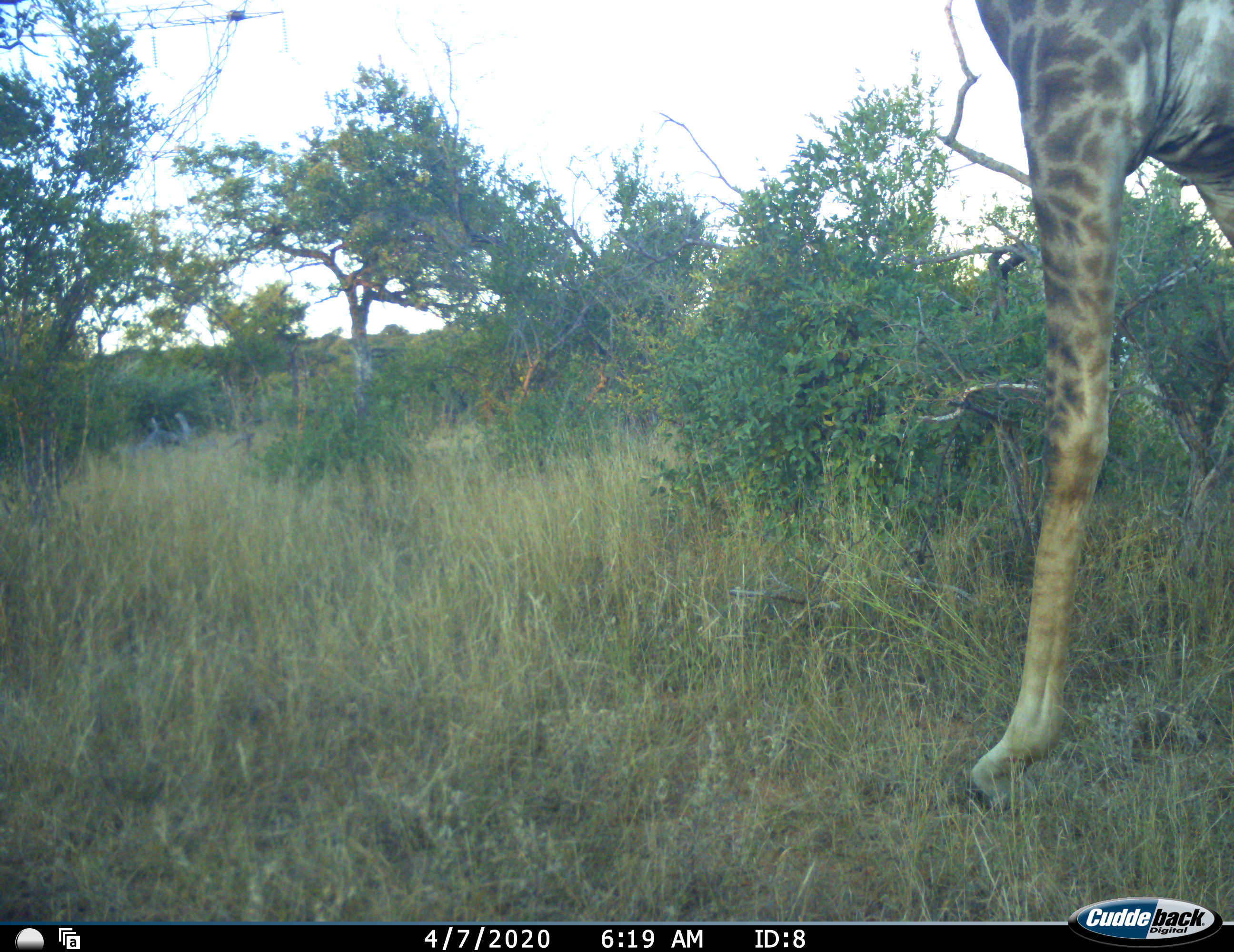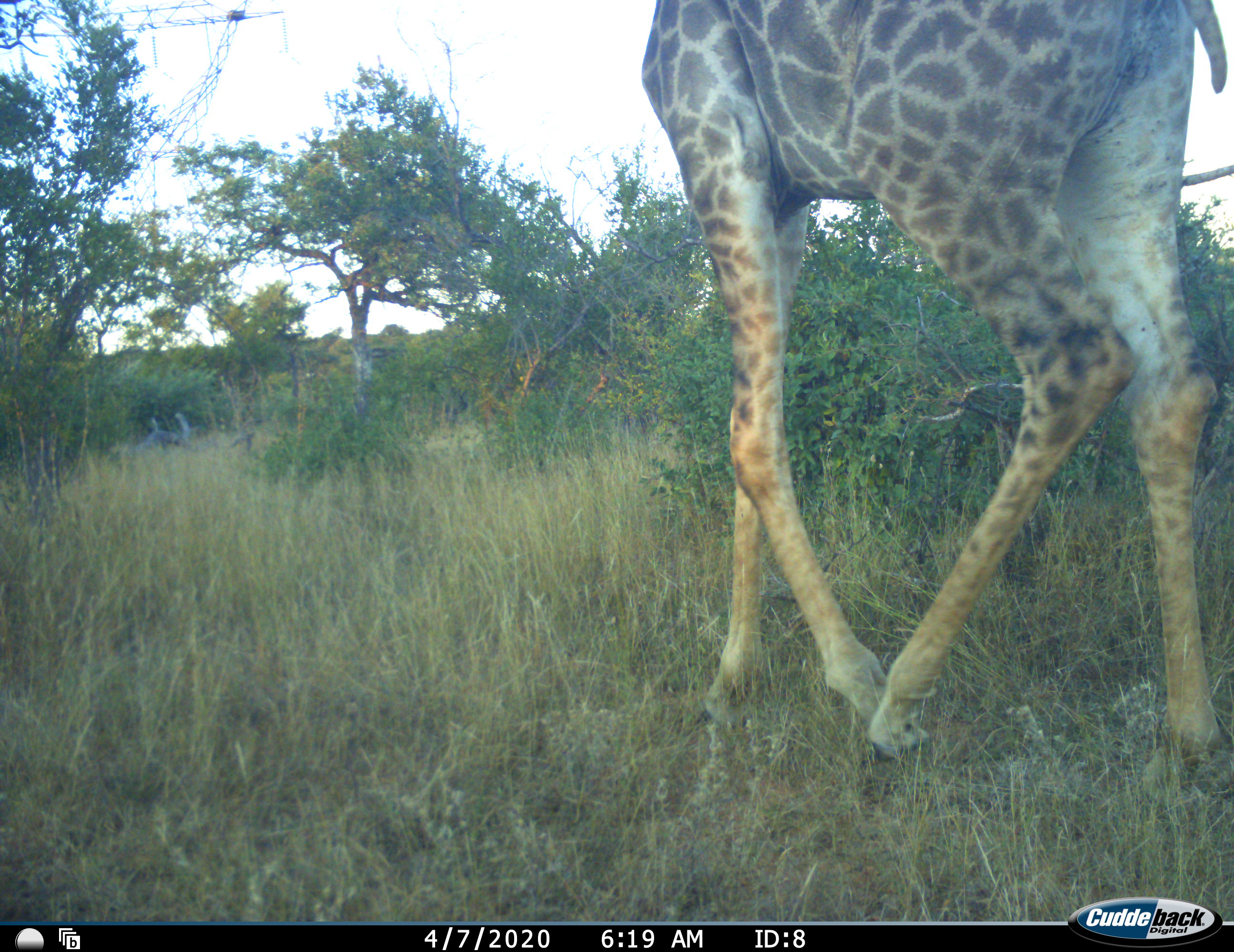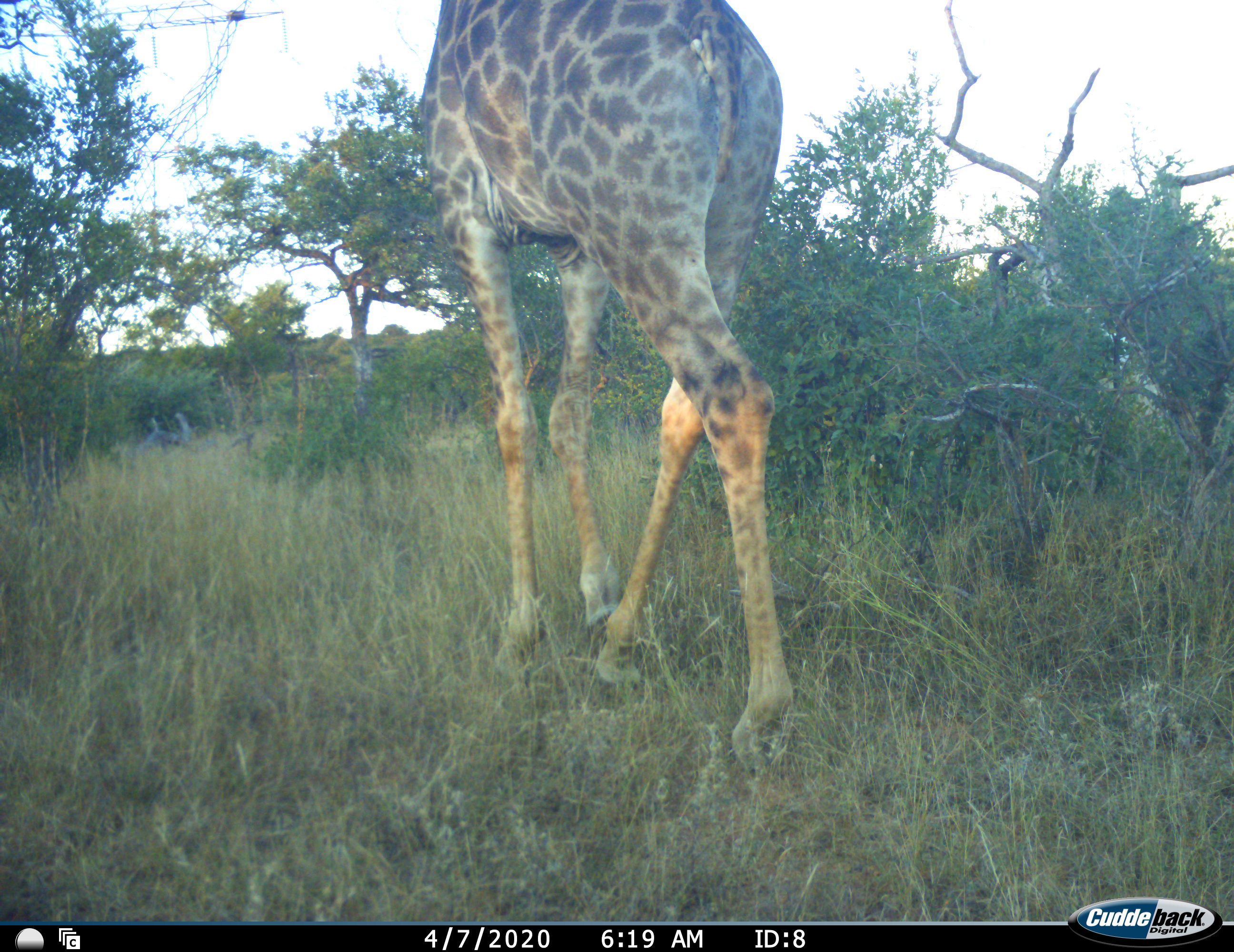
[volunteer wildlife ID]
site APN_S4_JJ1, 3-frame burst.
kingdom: Animalia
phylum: Chordata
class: Mammalia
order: Artiodactyla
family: Giraffidae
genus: Giraffa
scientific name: Giraffa camelopardalis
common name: giraffe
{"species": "giraffe (Giraffa camelopardalis)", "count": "1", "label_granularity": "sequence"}